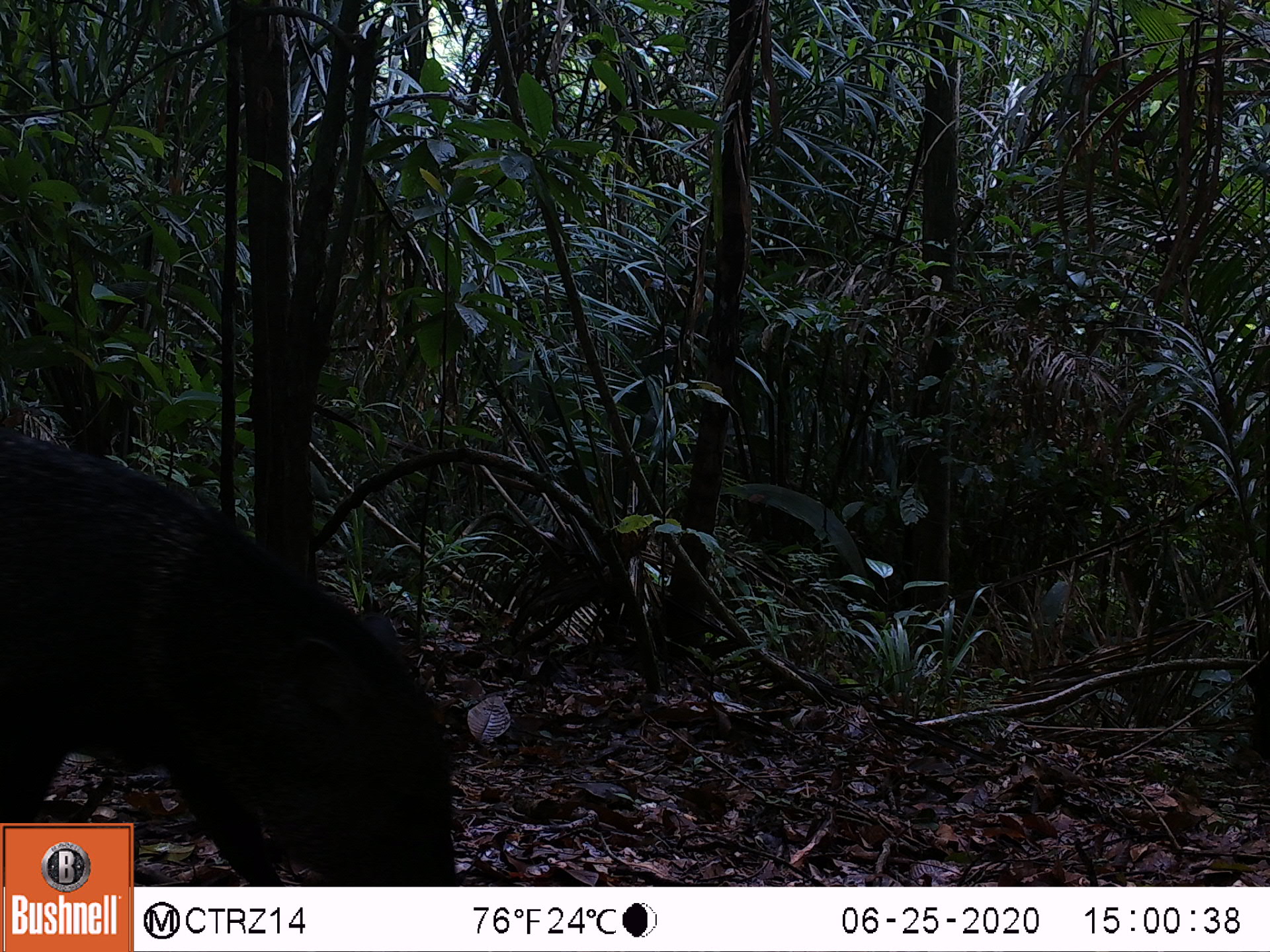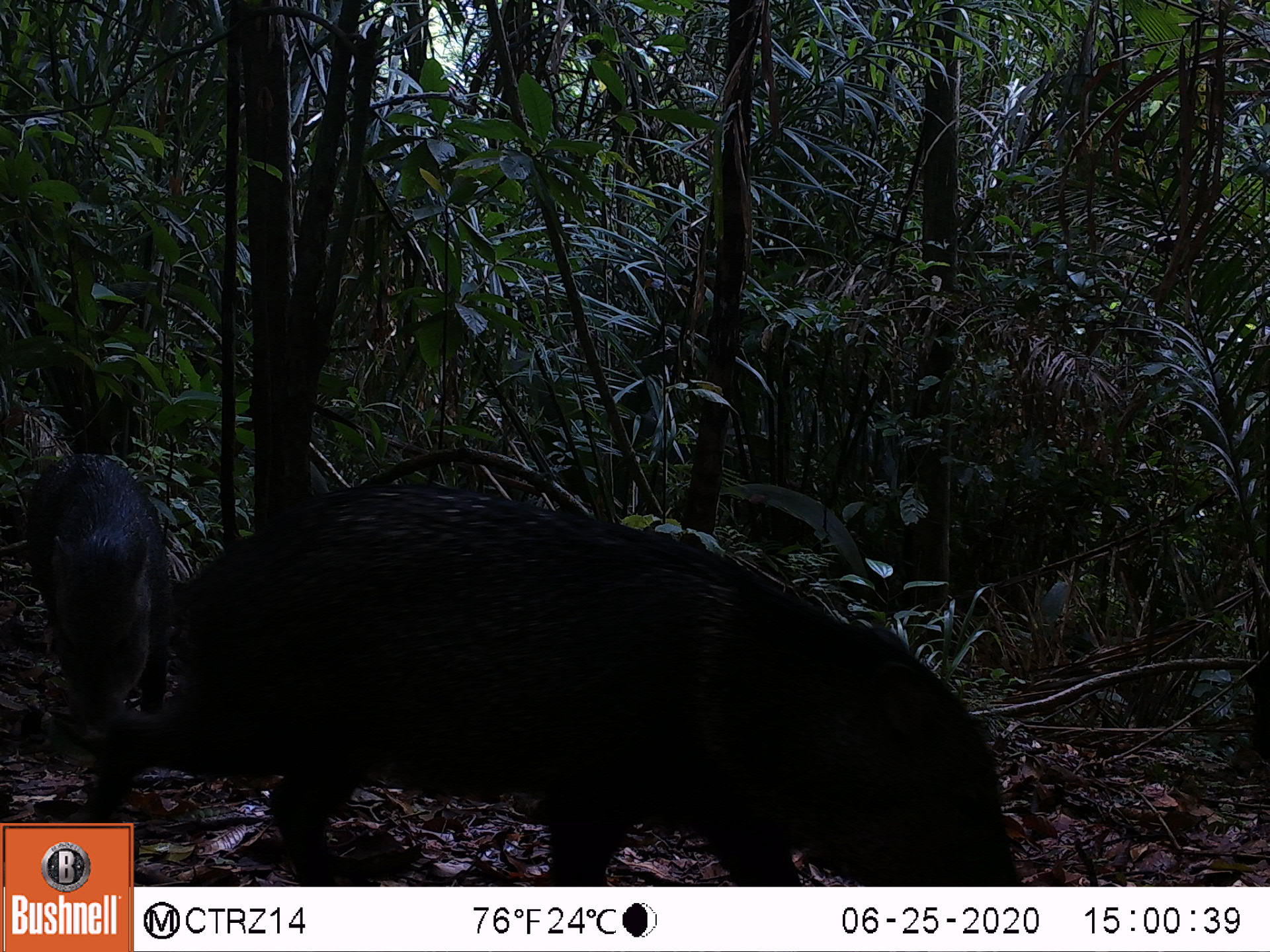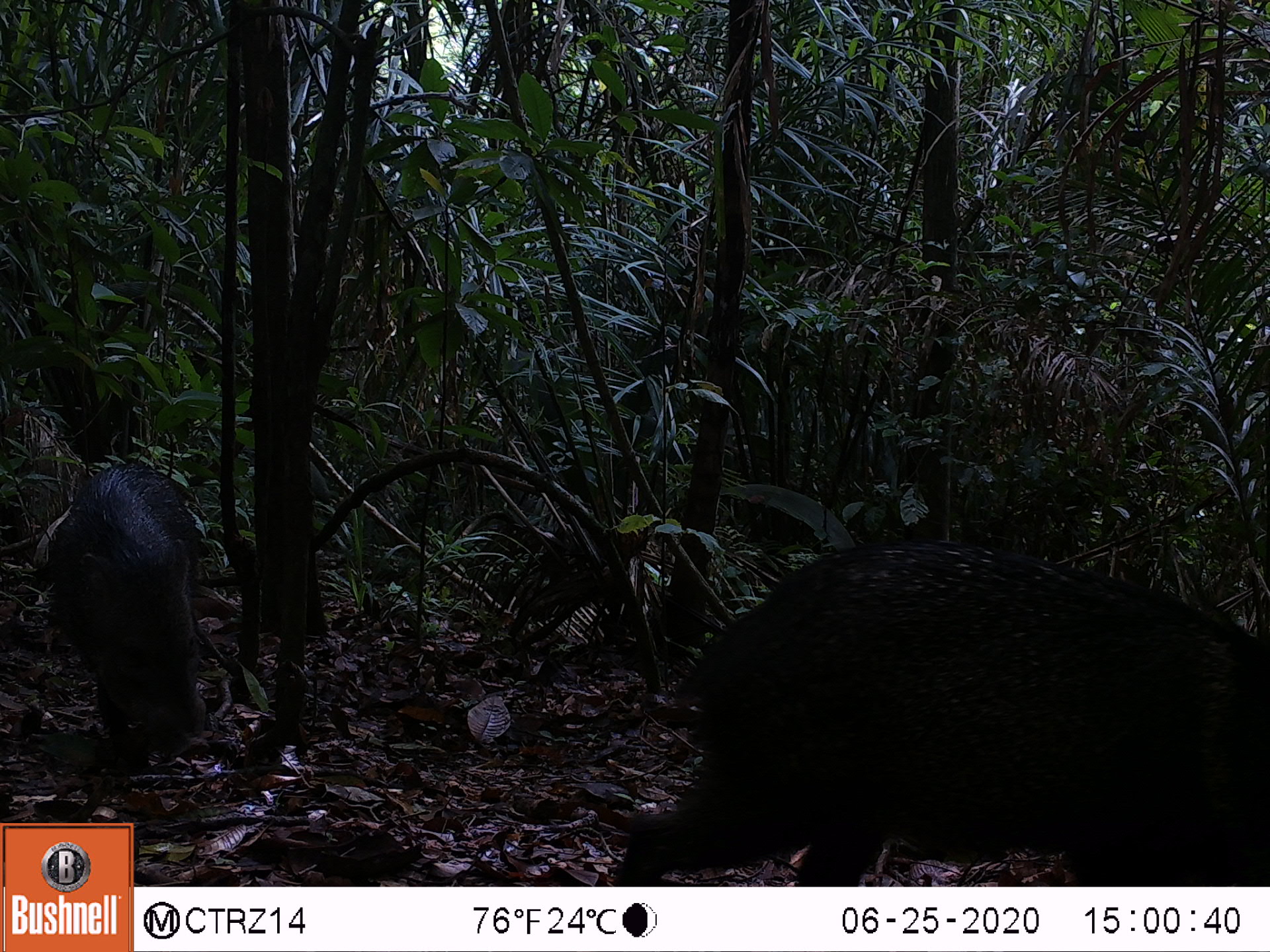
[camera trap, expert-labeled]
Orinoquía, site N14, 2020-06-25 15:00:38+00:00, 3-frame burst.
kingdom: Animalia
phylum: Chordata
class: Mammalia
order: Artiodactyla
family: Tayassuidae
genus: Pecari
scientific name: Pecari tajacu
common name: collared peccary